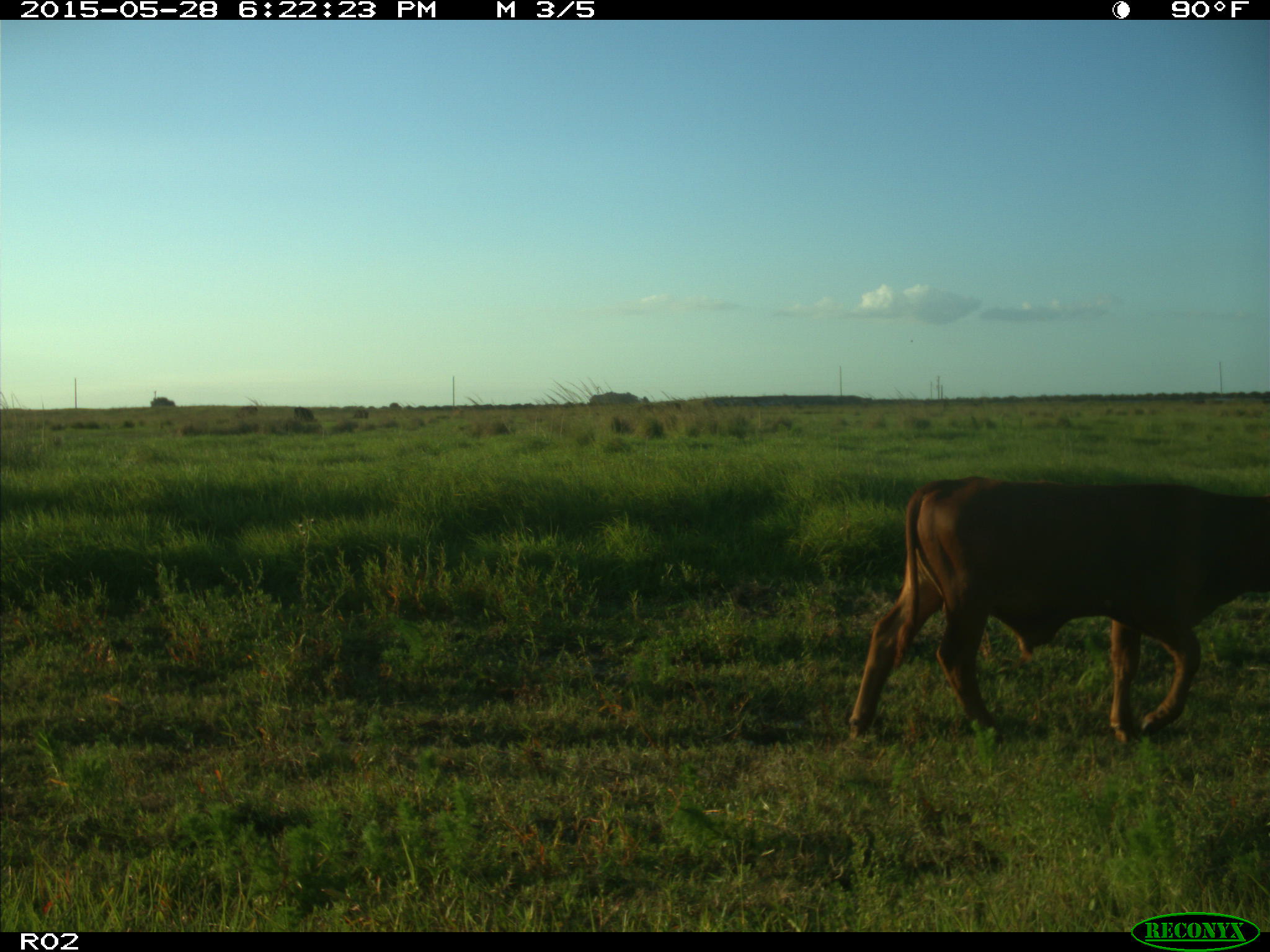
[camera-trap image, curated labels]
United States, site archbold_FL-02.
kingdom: Animalia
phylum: Chordata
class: Mammalia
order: Artiodactyla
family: Bovidae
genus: Bos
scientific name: Bos taurus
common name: domestic cow